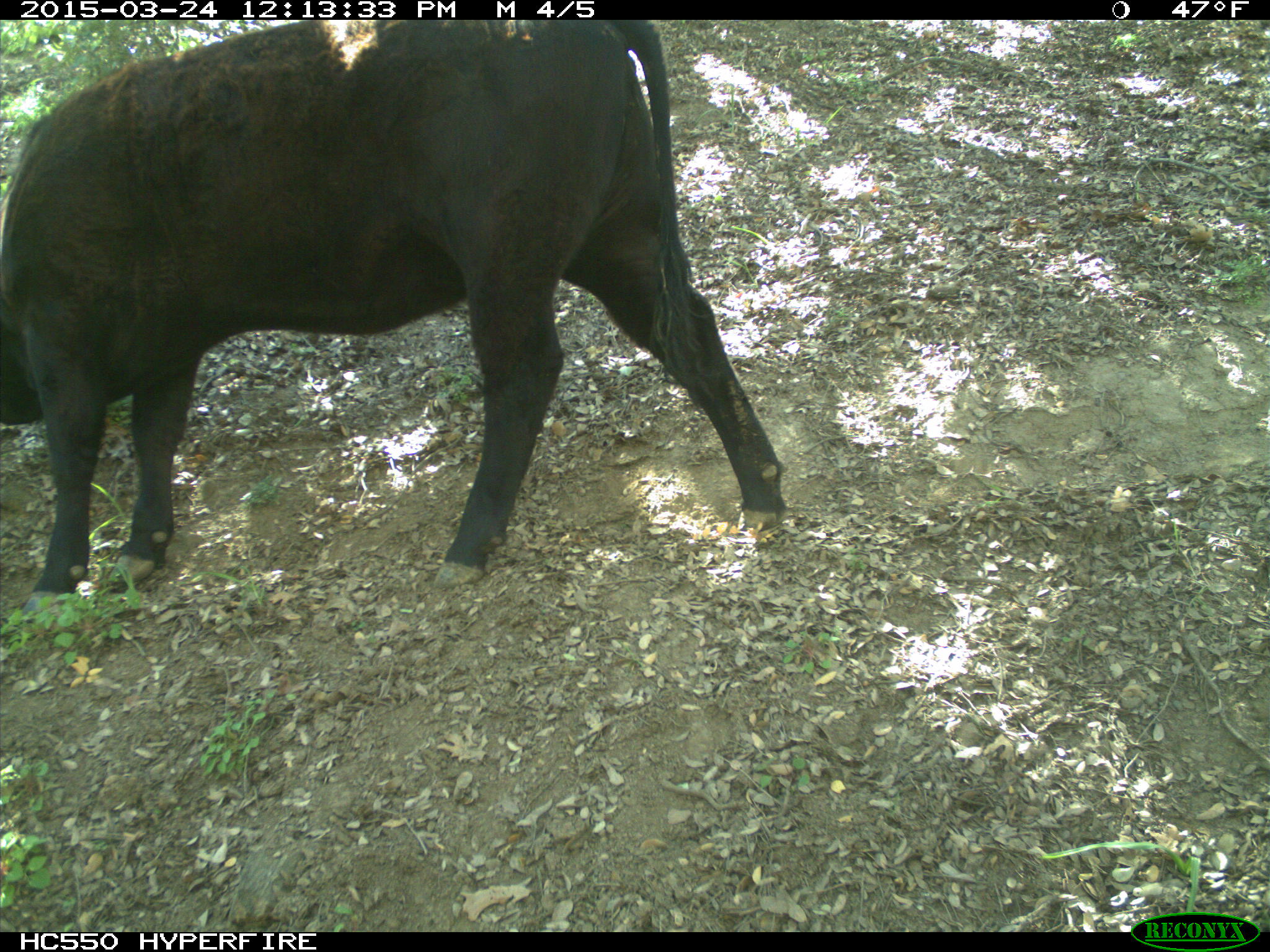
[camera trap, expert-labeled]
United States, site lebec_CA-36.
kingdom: Animalia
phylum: Chordata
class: Mammalia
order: Artiodactyla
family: Bovidae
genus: Bos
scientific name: Bos taurus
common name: domestic cow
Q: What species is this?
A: Bos taurus (domestic cow).